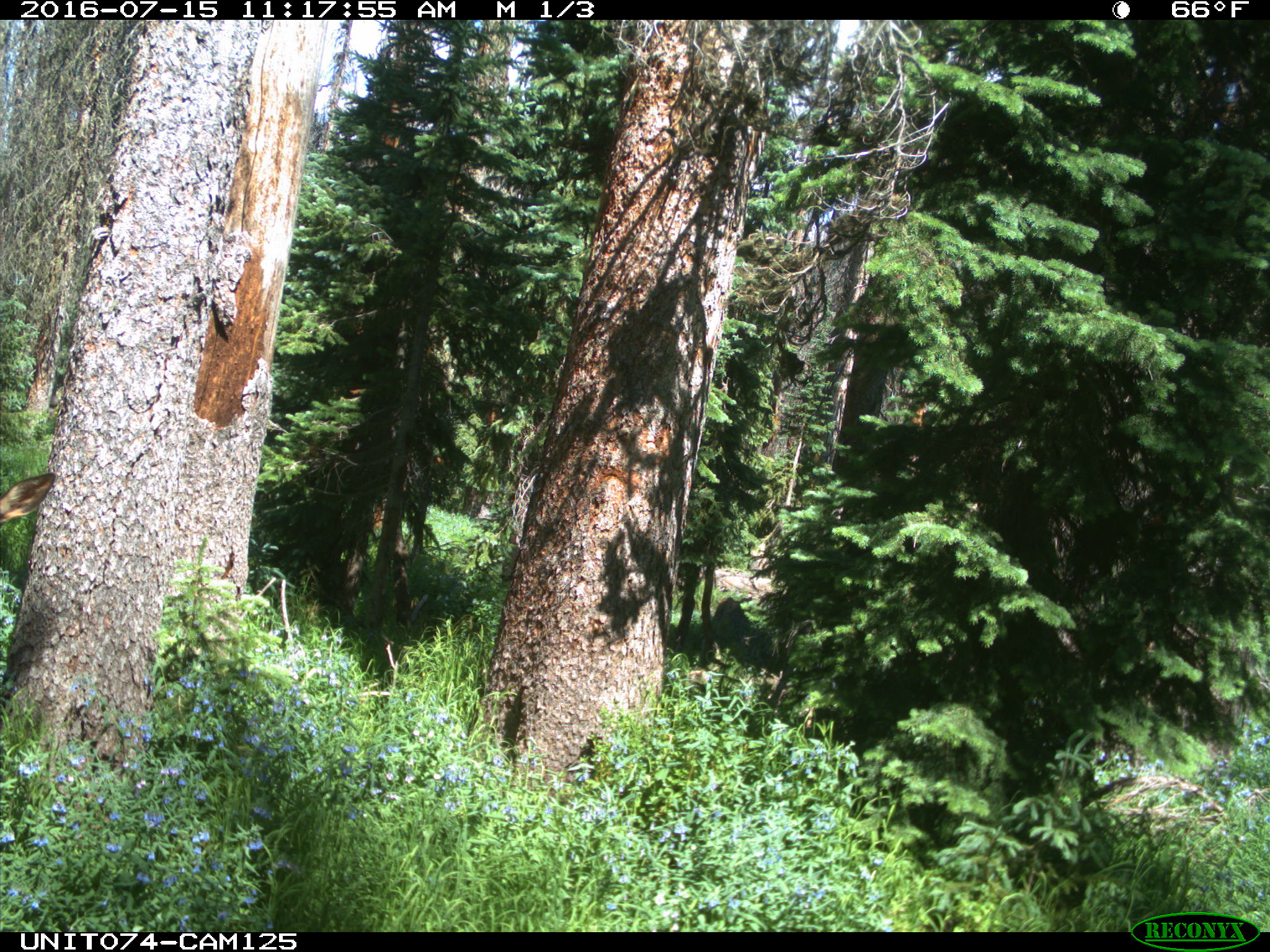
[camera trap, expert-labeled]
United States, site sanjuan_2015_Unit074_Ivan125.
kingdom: Animalia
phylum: Chordata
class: Mammalia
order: Artiodactyla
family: Cervidae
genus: Cervus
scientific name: Cervus elaphus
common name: red deer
Cervus elaphus (red deer).